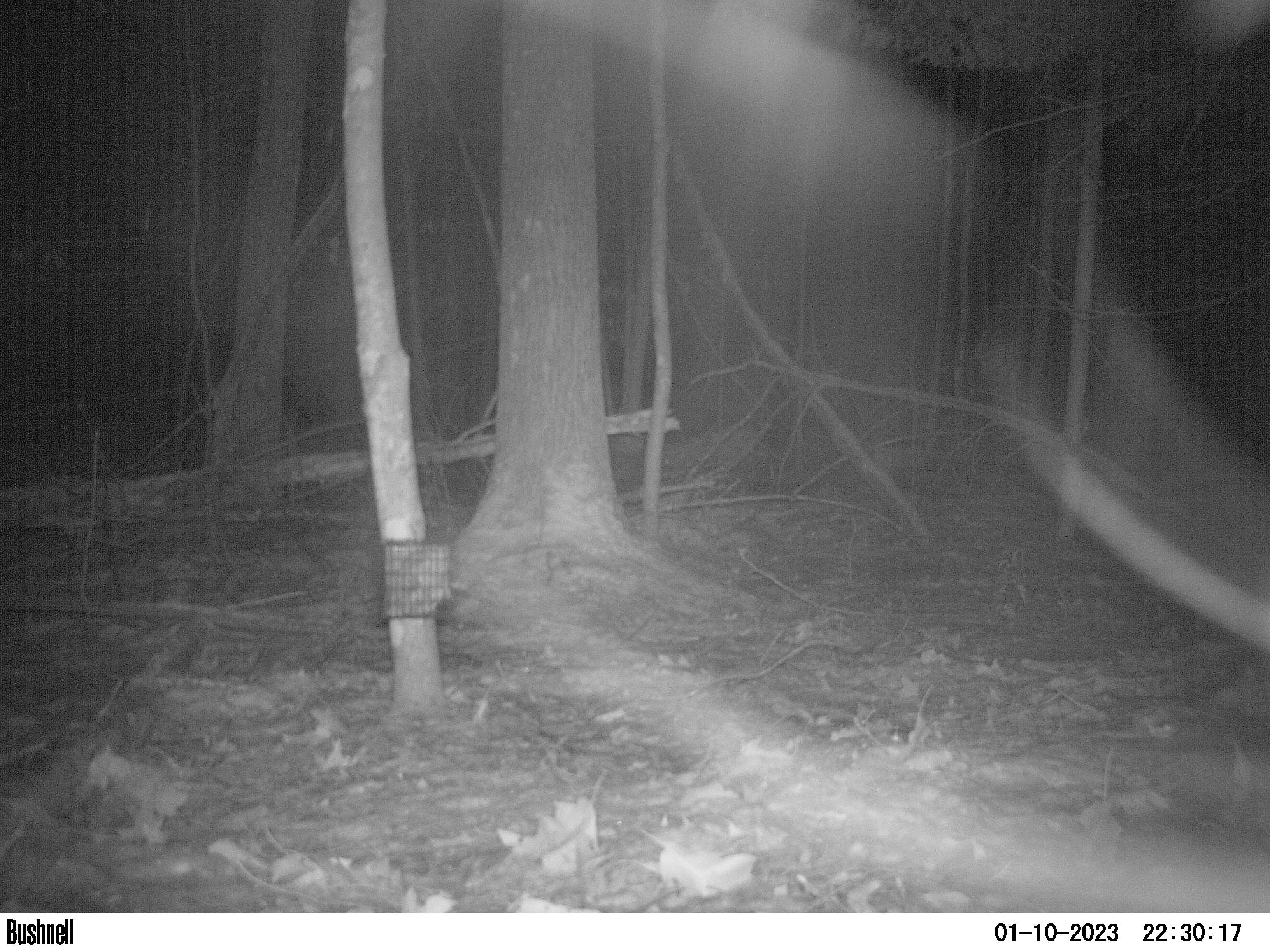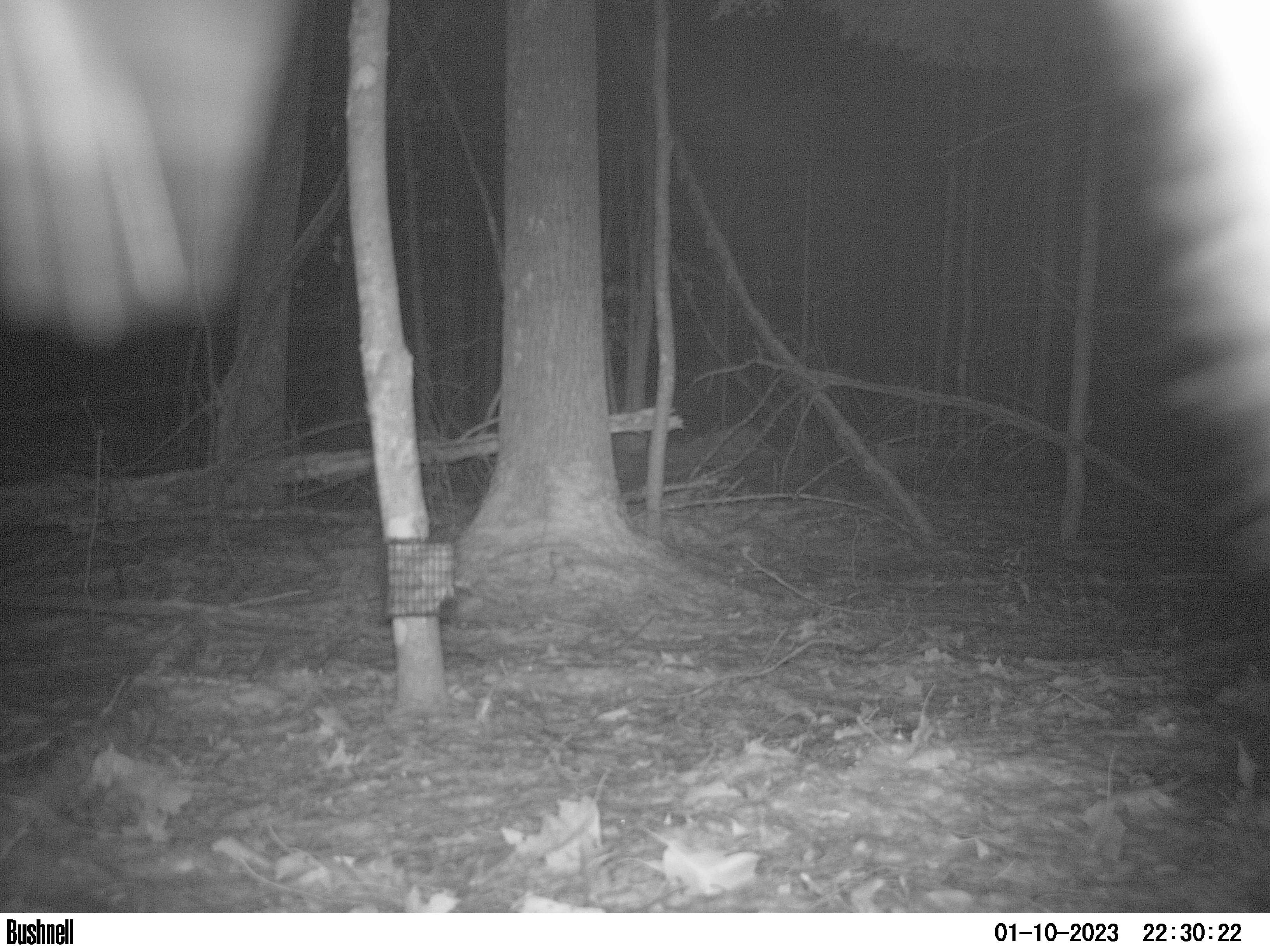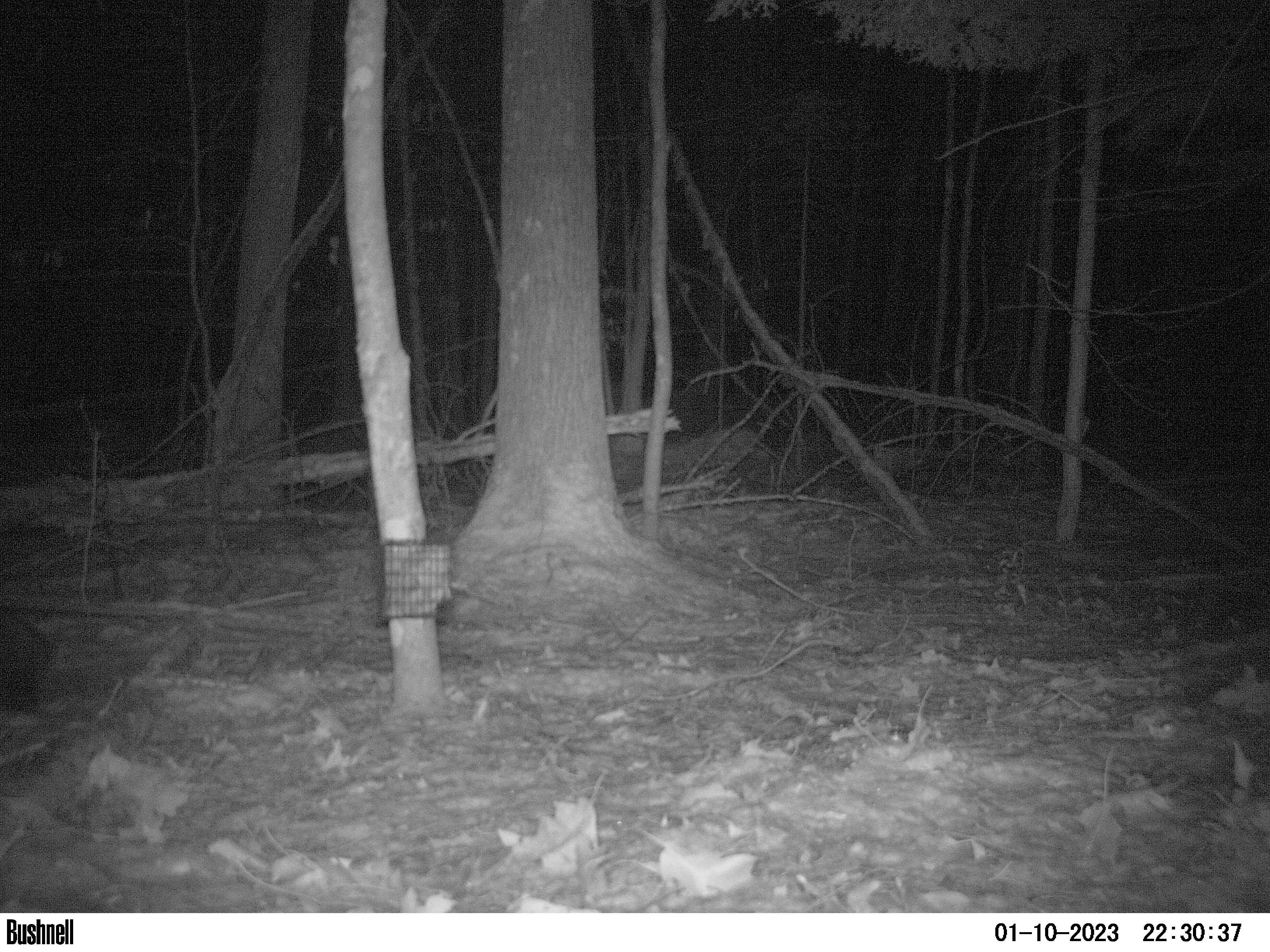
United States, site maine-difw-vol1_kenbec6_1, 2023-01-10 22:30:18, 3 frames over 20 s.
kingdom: Animalia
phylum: Chordata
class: Mammalia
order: Carnivora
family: Mustelidae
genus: Pekania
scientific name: Pekania pennanti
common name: fisher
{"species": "fisher (Pekania pennanti)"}